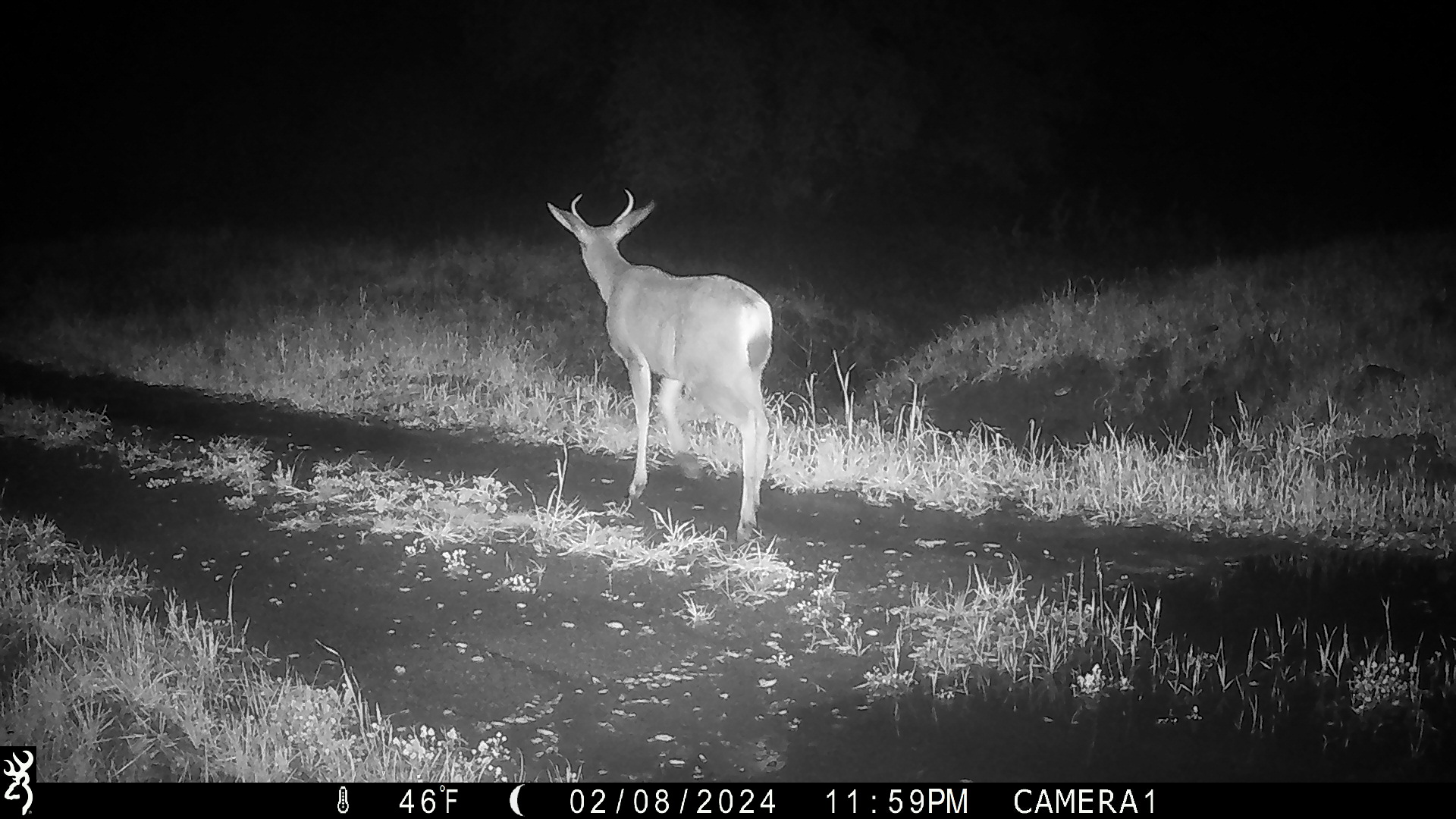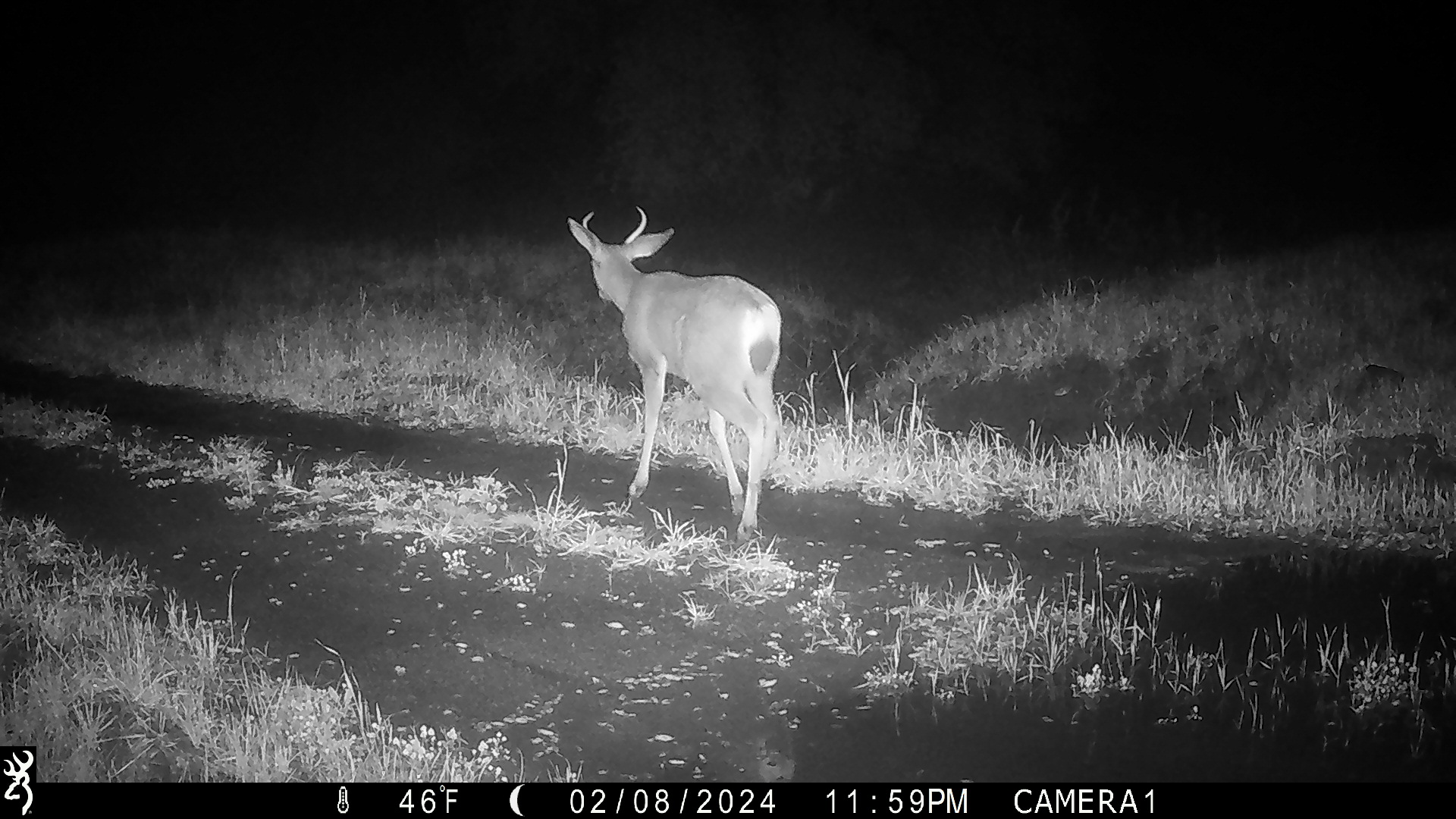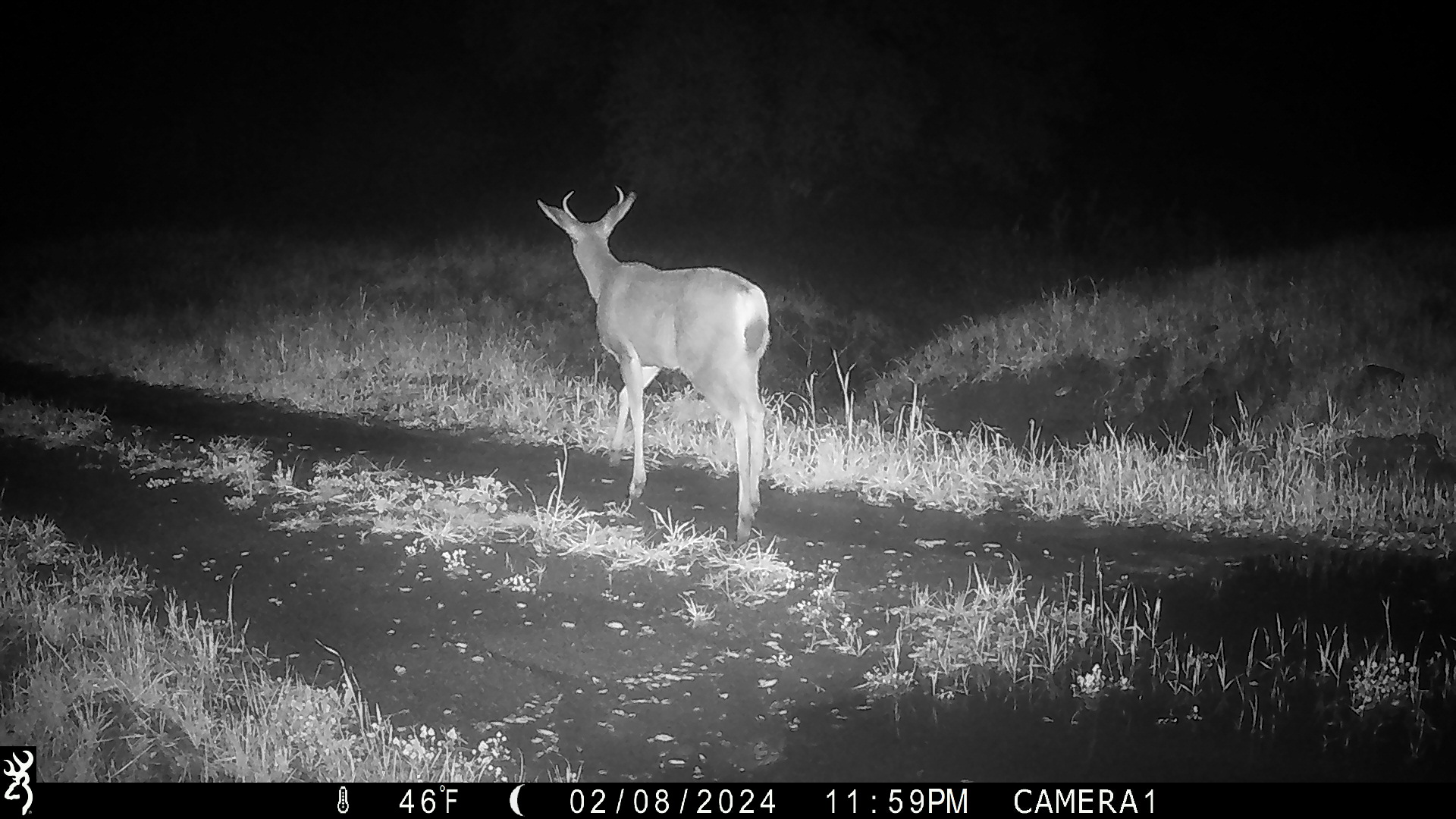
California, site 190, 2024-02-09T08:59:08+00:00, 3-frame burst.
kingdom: Animalia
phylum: Chordata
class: Mammalia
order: Artiodactyla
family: Cervidae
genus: Odocoileus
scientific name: Odocoileus hemionus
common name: mule deer